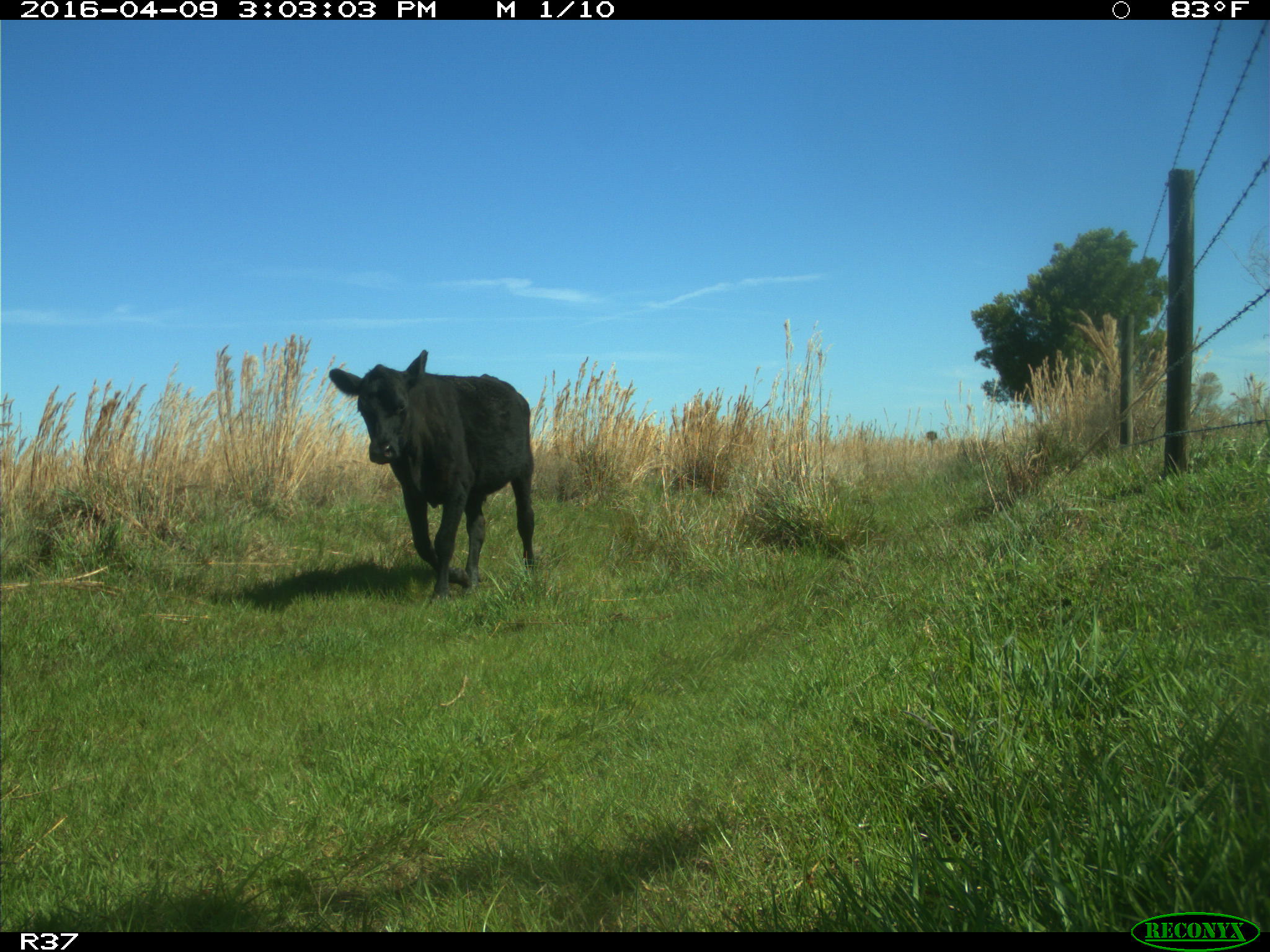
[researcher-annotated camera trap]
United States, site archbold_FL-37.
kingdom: Animalia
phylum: Chordata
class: Mammalia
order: Artiodactyla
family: Bovidae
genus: Bos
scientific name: Bos taurus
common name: domestic cow